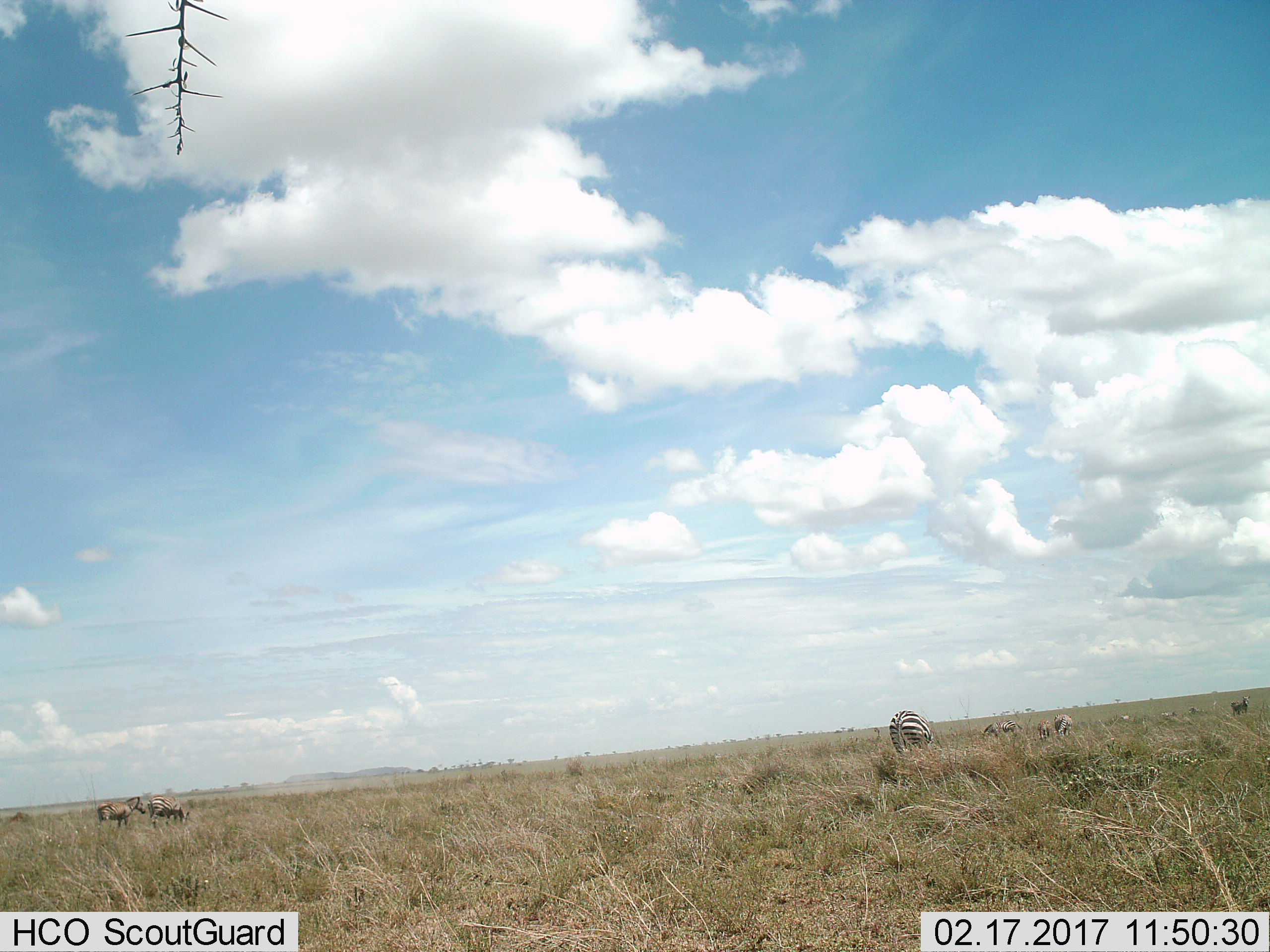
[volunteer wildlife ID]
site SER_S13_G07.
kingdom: Animalia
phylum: Chordata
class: Mammalia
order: Perissodactyla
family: Equidae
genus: Equus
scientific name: Equus quagga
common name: plains zebra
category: zebraplains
Zebraplains (plains zebra) (Equus quagga), count 10. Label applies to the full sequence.